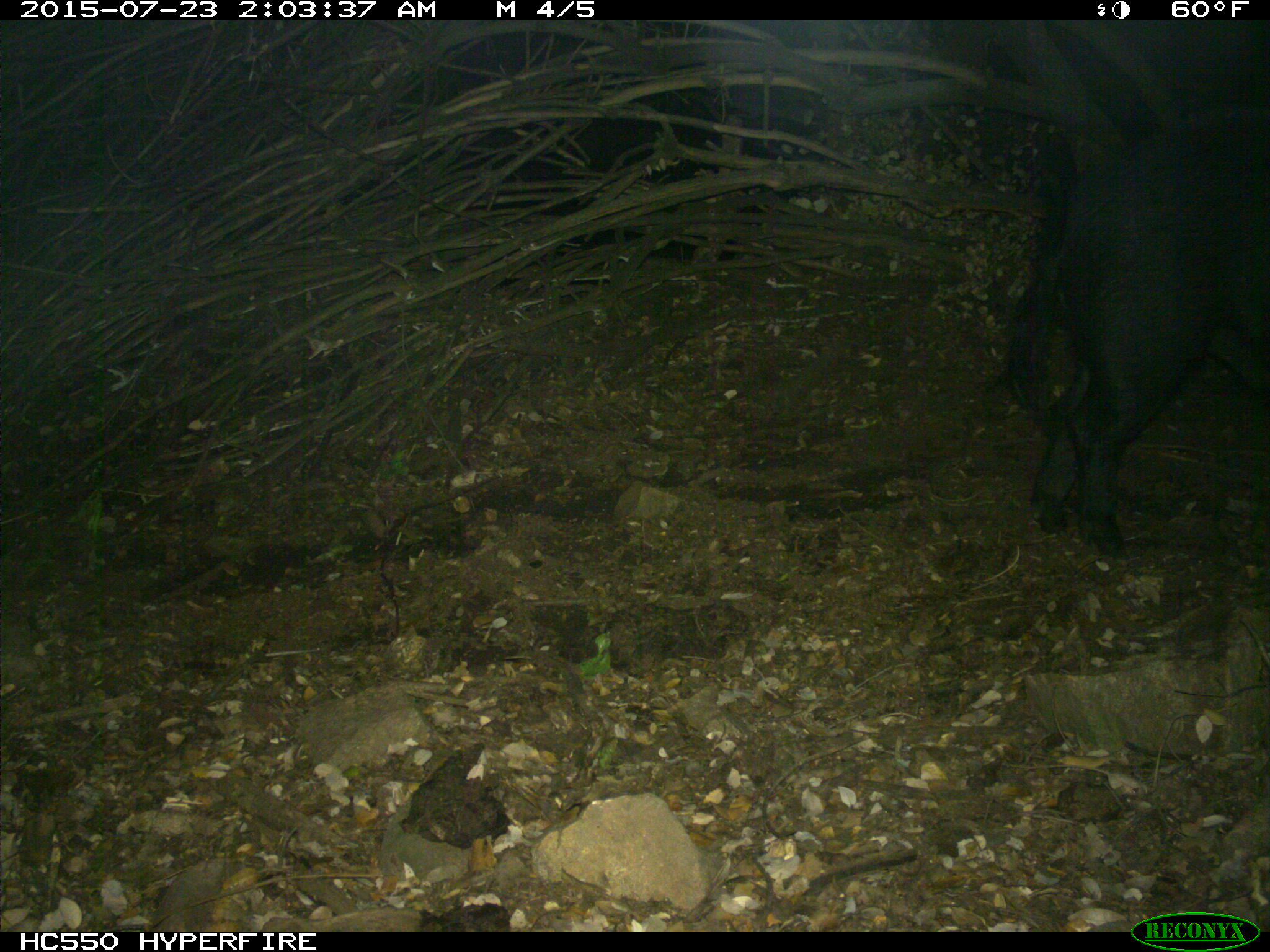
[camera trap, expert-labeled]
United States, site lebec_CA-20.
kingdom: Animalia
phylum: Chordata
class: Mammalia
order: Artiodactyla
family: Suidae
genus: Sus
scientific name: Sus scrofa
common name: wild boar